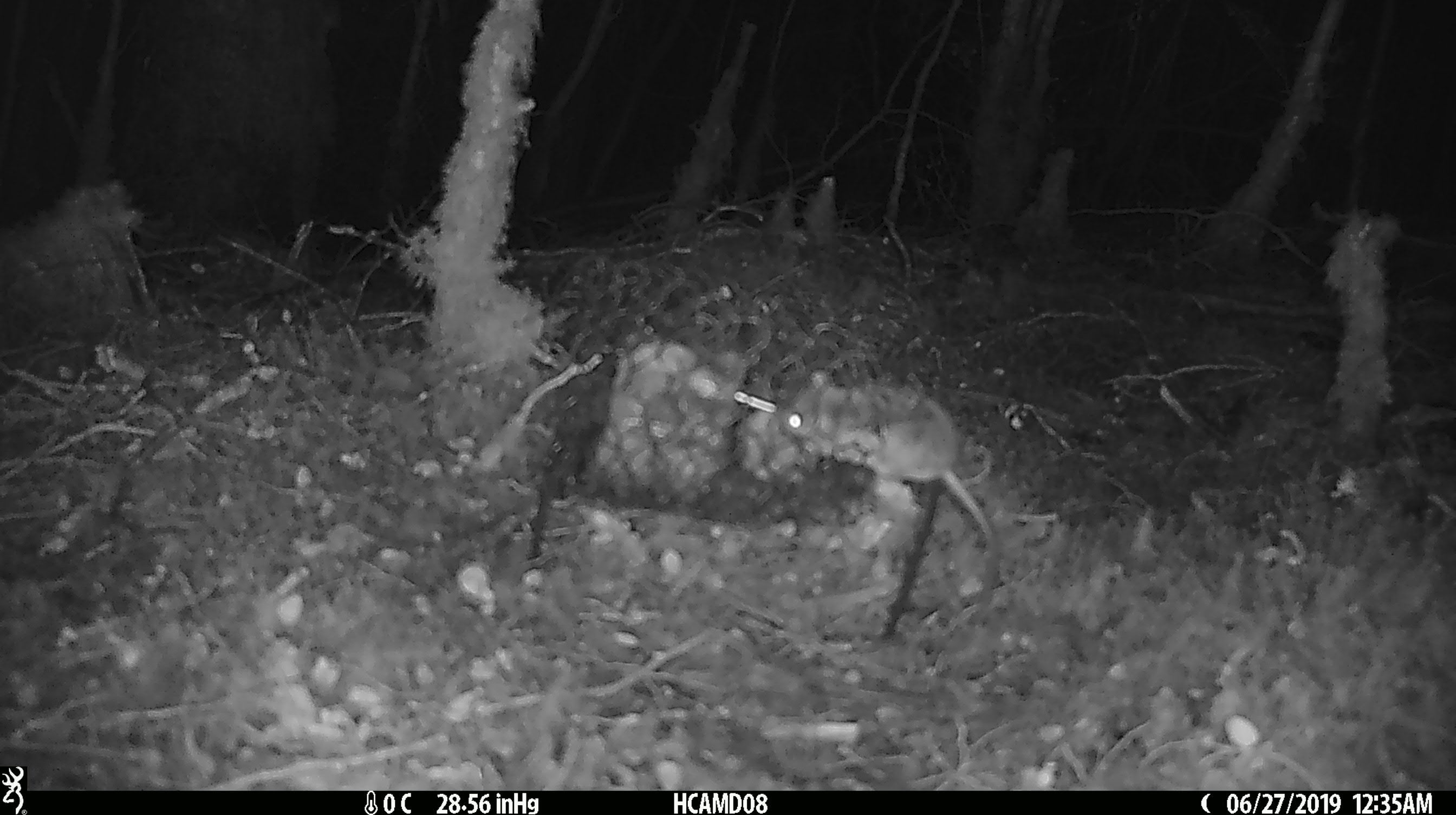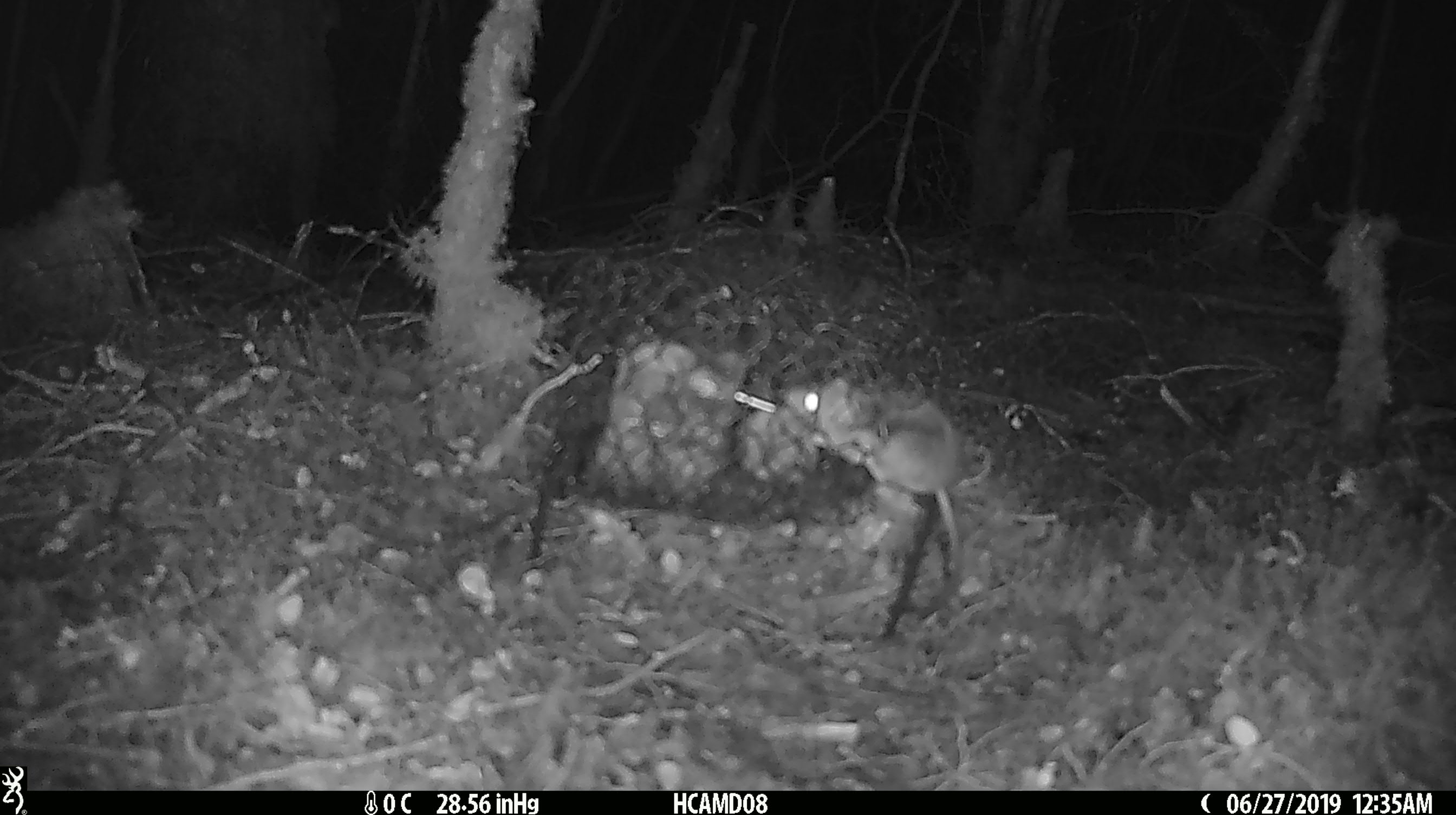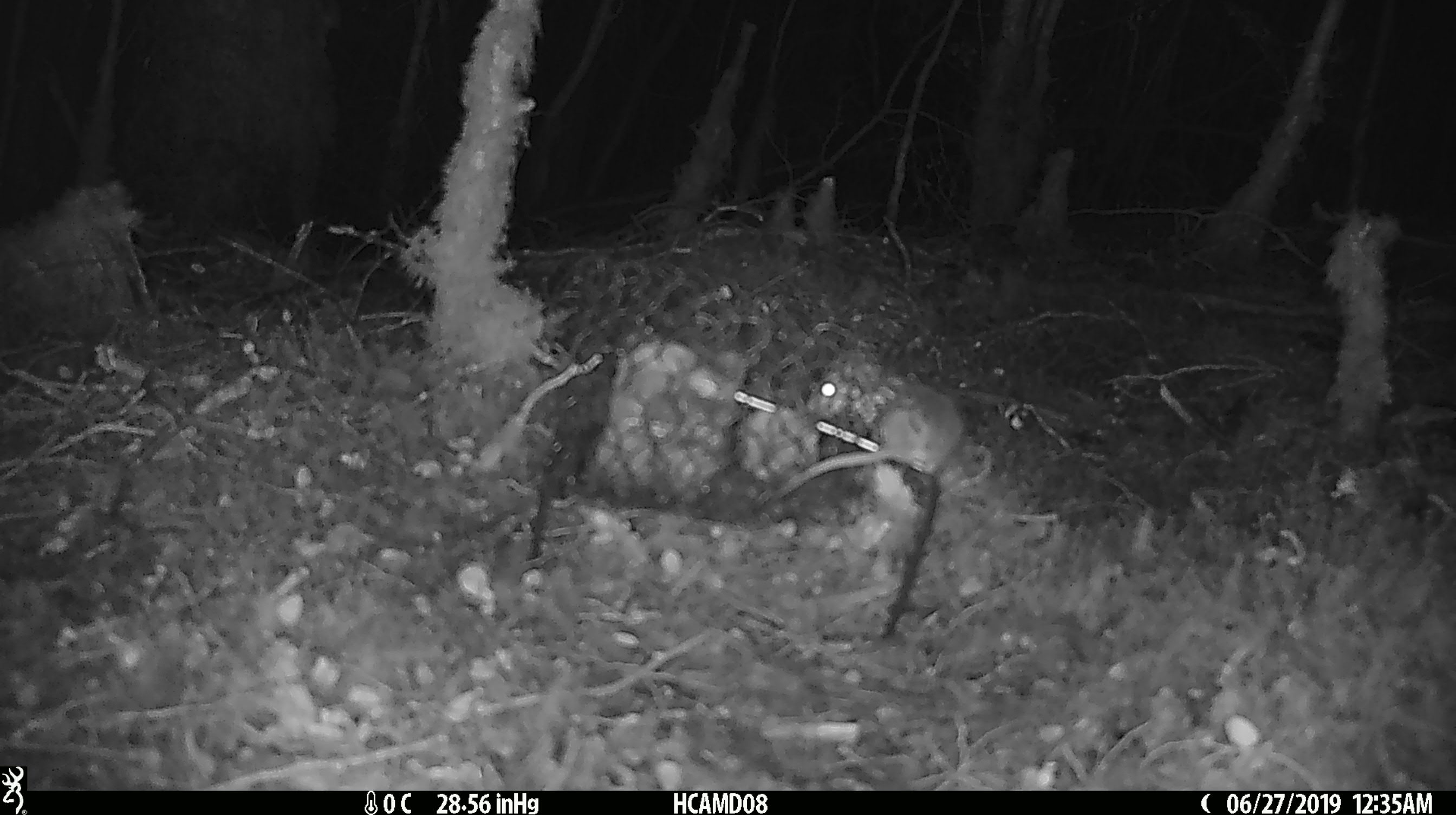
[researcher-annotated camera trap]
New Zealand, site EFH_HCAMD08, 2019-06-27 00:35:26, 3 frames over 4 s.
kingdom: Animalia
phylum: Chordata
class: Mammalia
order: Rodentia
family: Muridae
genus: Mus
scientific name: Mus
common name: mouse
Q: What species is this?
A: Mouse (Mus).